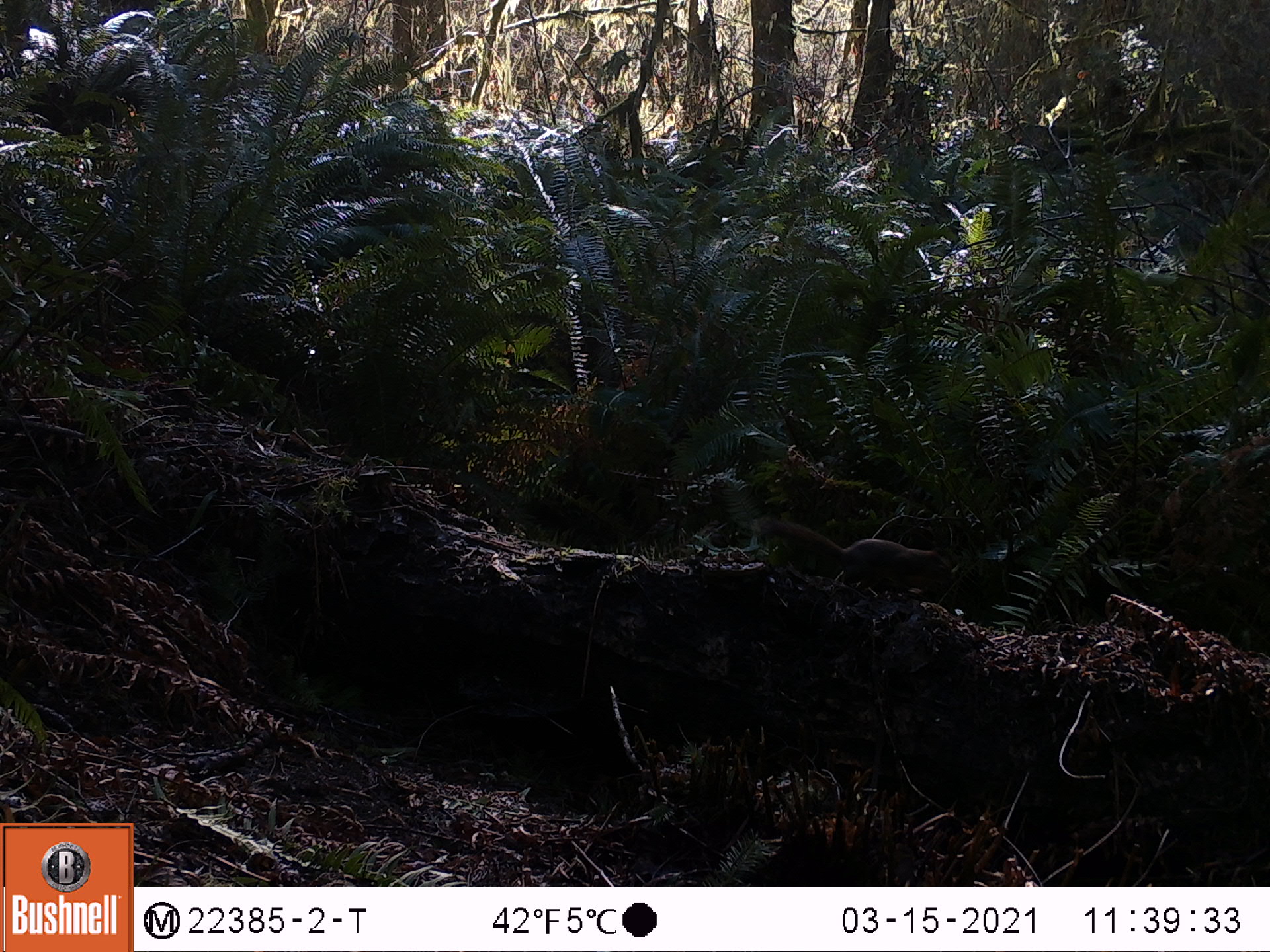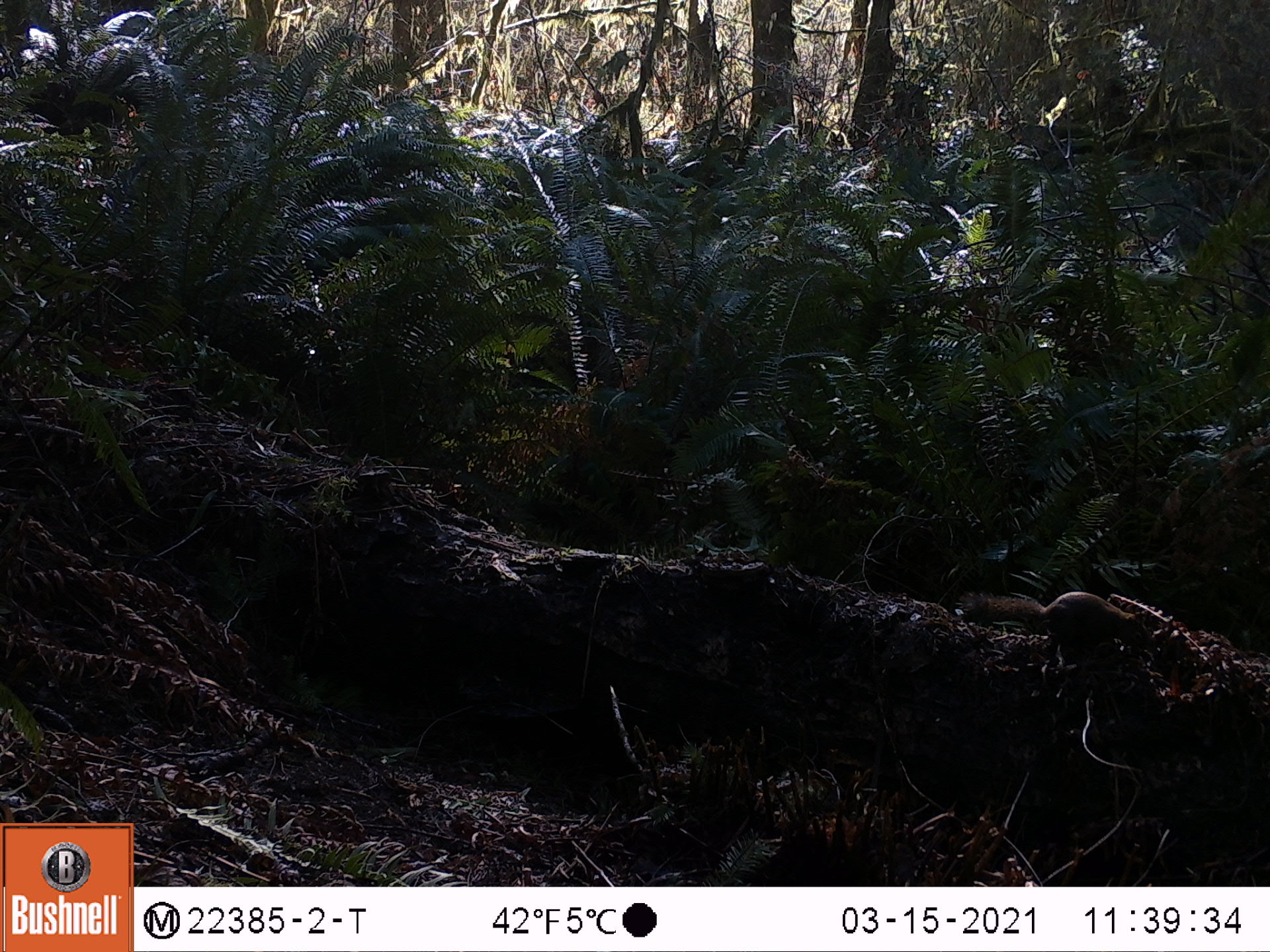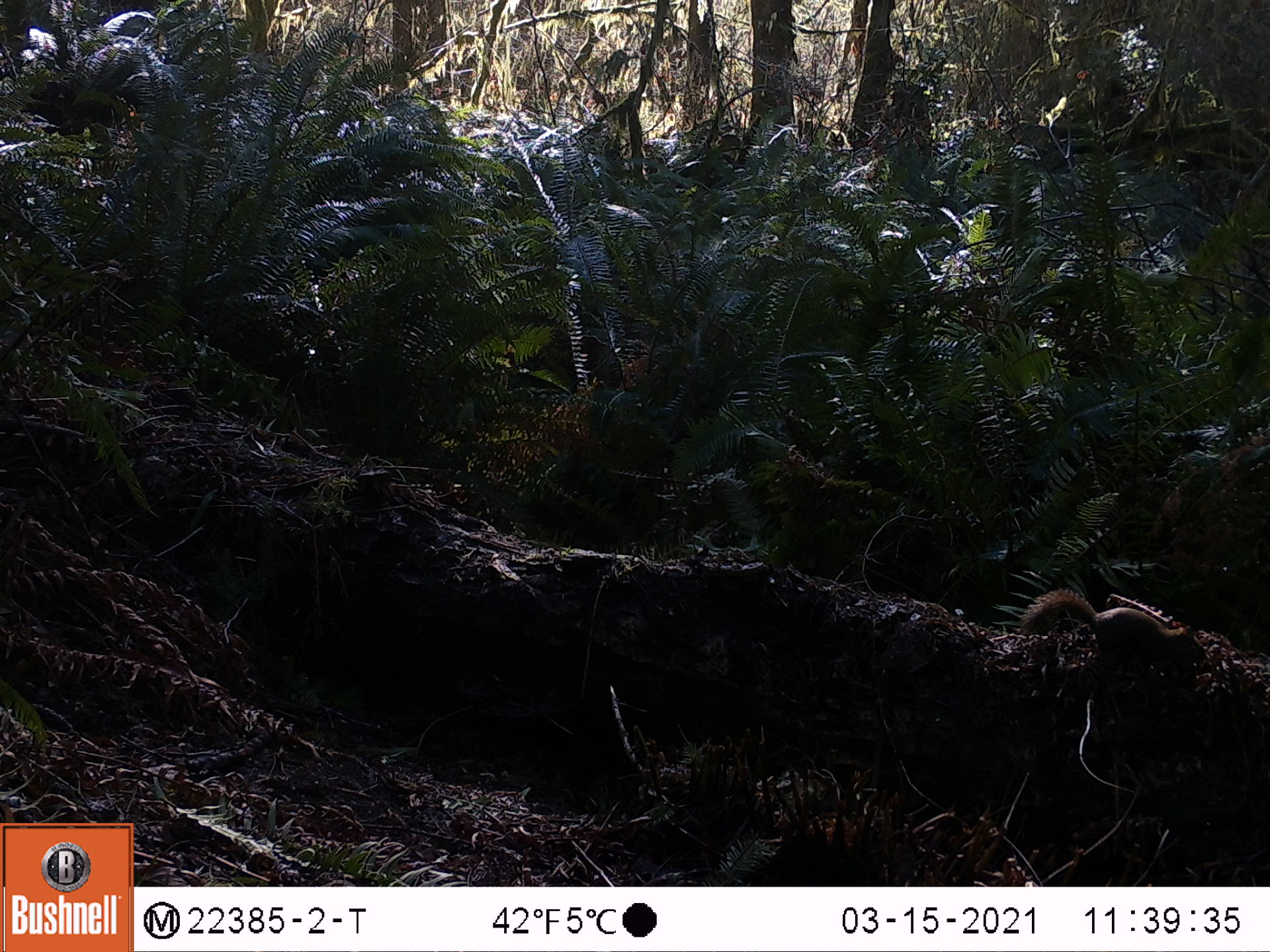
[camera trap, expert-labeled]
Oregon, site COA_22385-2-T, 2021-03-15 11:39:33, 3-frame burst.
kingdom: Animalia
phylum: Chordata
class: Mammalia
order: Rodentia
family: Sciuridae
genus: Tamiasciurus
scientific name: Tamiasciurus douglasii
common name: douglas squirrel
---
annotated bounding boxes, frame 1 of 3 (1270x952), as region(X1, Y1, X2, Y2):
douglas squirrel: region(747, 503, 957, 610)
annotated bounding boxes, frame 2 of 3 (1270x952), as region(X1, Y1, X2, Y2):
douglas squirrel: region(962, 573, 1155, 670)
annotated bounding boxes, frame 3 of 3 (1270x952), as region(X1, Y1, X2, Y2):
douglas squirrel: region(1015, 582, 1209, 676)